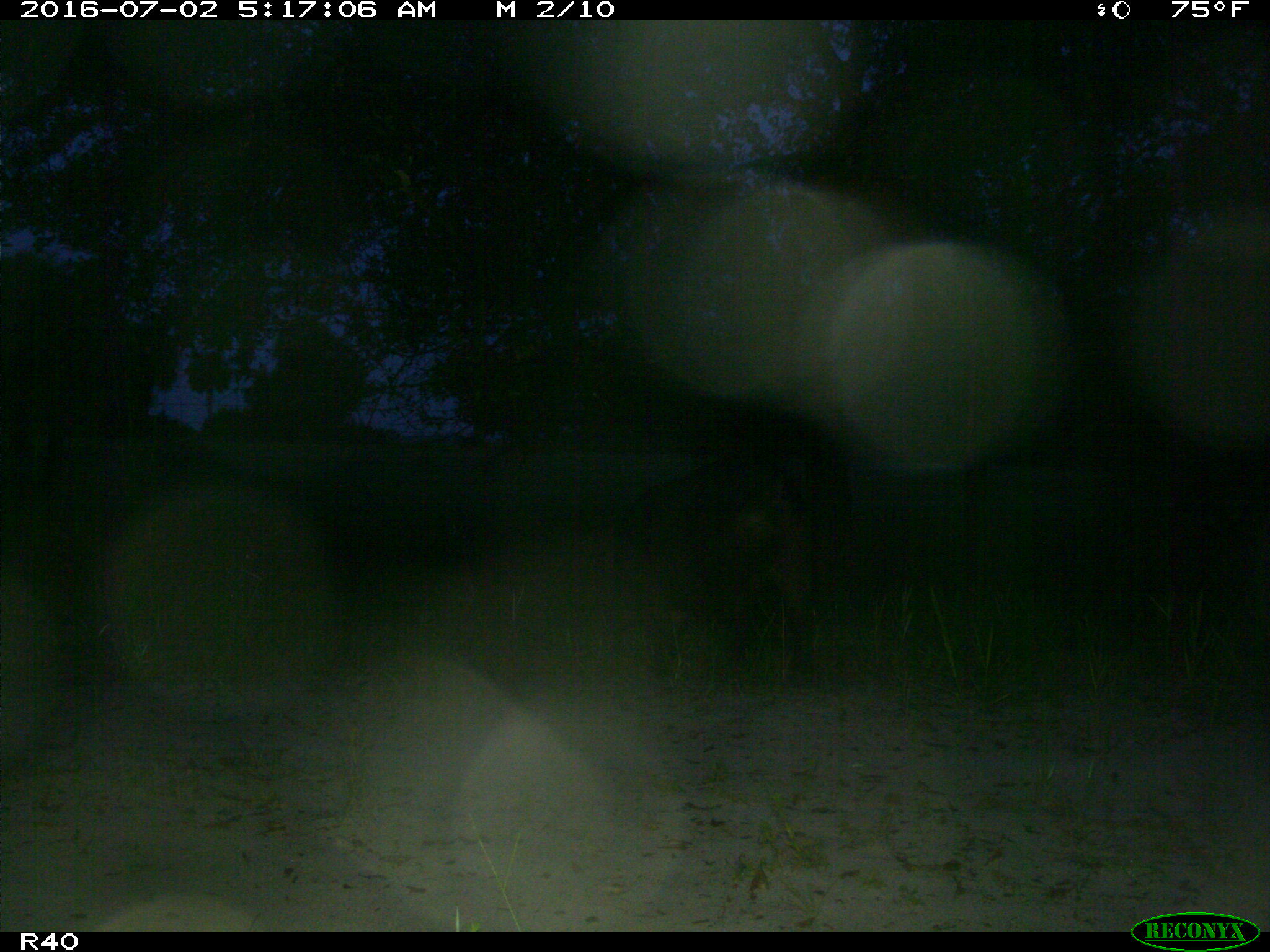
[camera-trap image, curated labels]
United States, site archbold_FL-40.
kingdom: Animalia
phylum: Chordata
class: Mammalia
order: Artiodactyla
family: Suidae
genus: Sus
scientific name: Sus scrofa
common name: wild boar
Sus scrofa (wild boar).